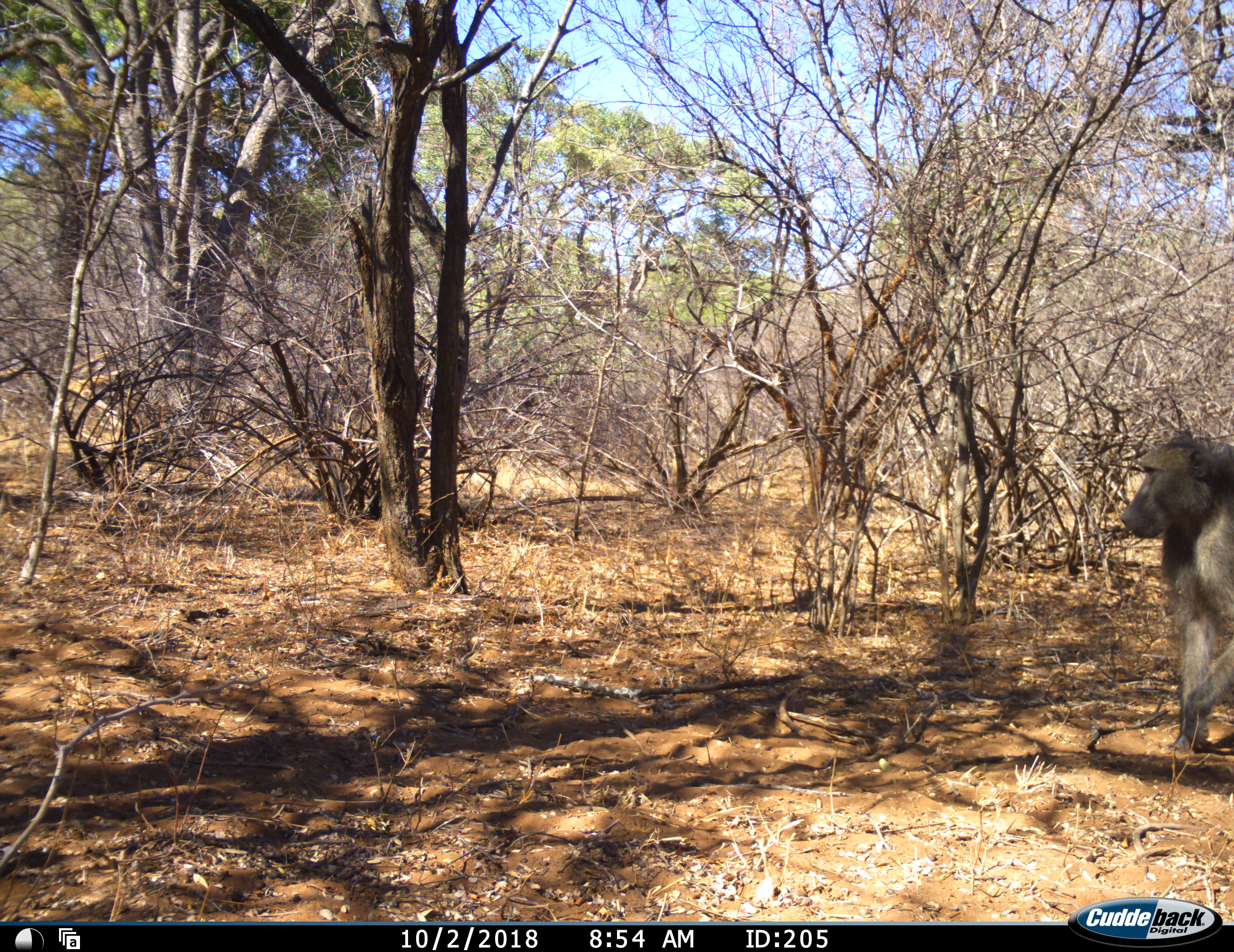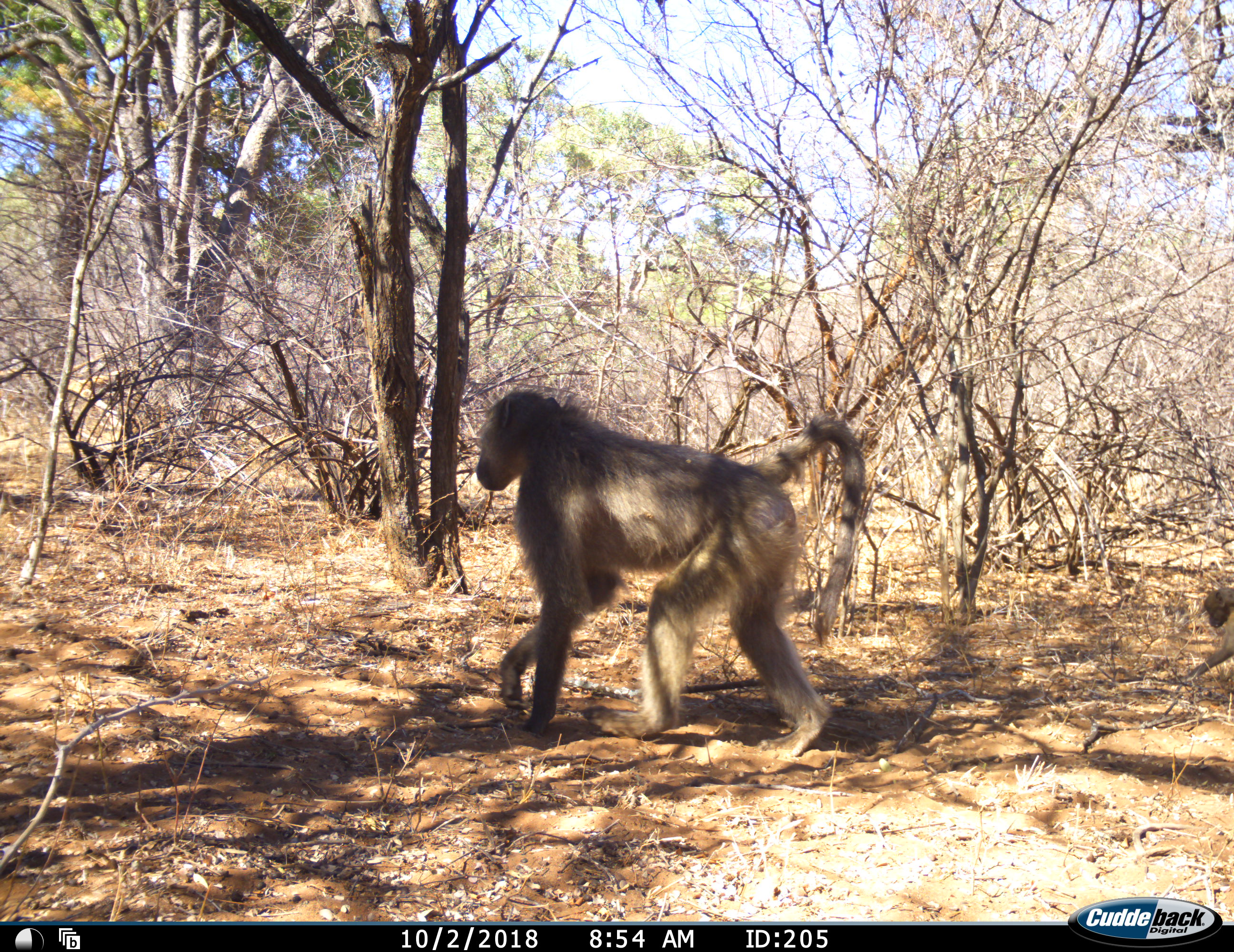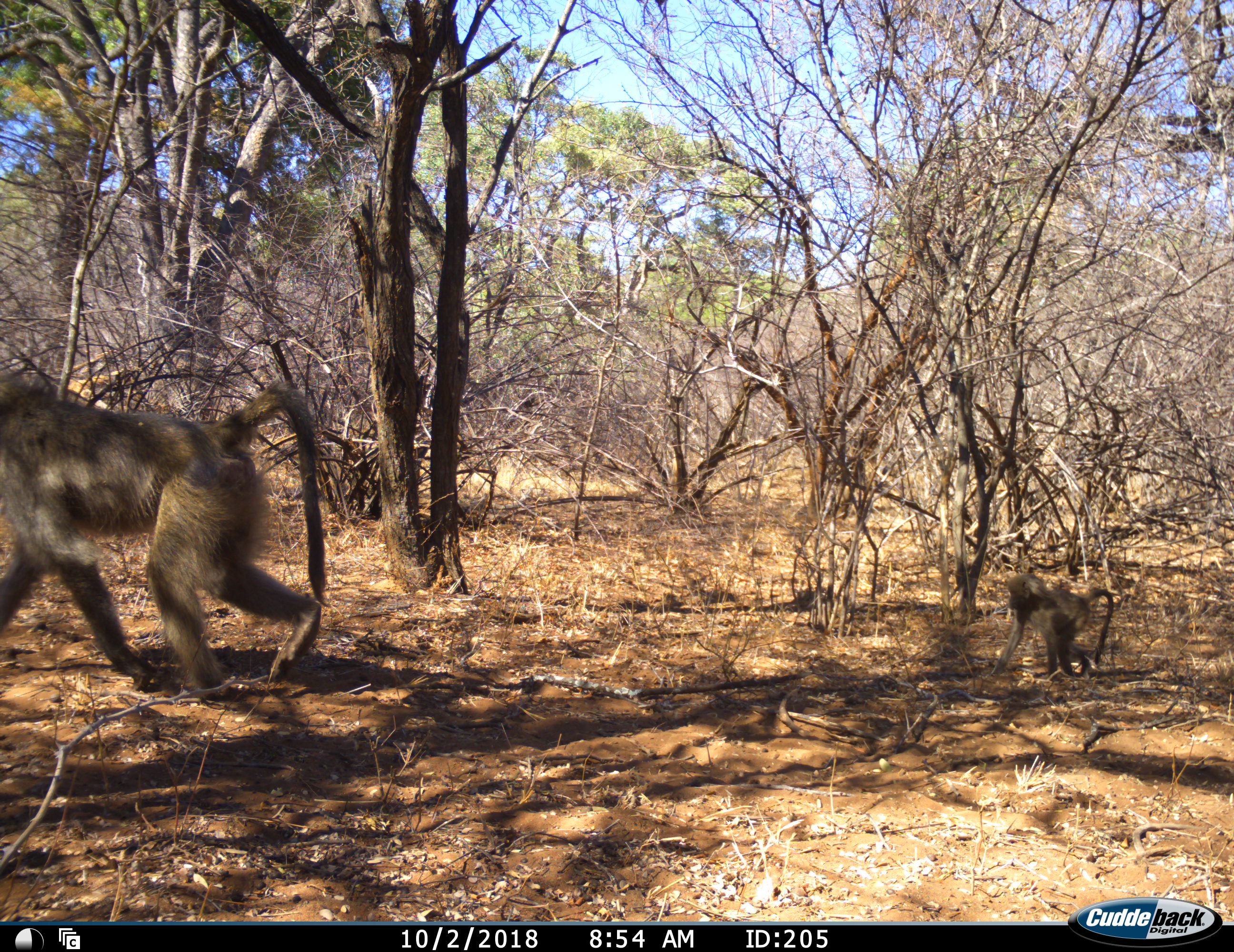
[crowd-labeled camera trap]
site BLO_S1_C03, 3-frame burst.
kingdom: Animalia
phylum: Chordata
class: Mammalia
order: Primates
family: Cercopithecidae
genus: Papio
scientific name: Papio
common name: baboon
Baboon (Papio), count 2. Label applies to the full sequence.